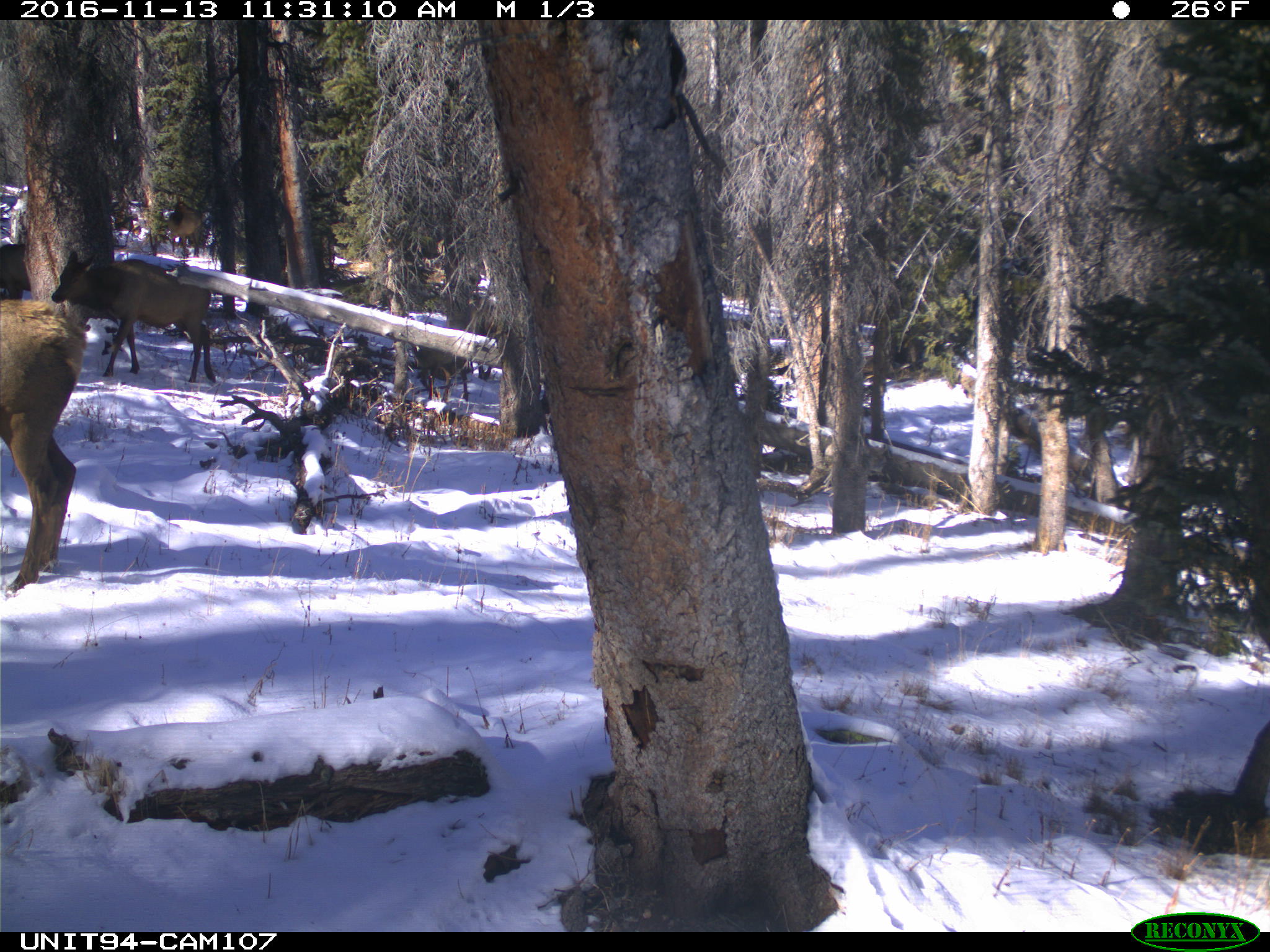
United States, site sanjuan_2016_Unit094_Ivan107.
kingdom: Animalia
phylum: Chordata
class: Mammalia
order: Artiodactyla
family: Cervidae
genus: Cervus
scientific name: Cervus elaphus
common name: red deer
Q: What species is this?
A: Cervus elaphus (red deer).